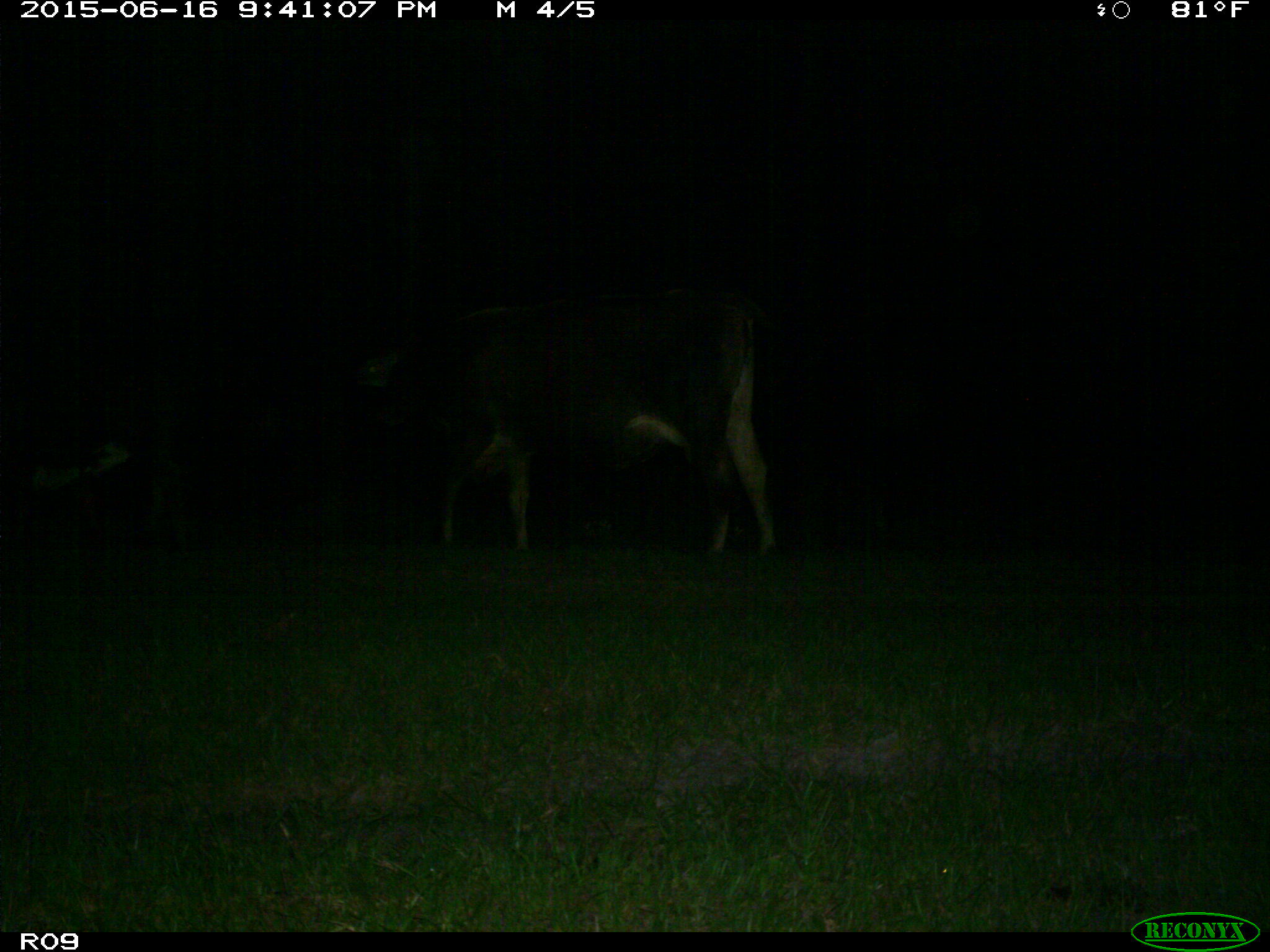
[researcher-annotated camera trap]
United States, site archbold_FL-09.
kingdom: Animalia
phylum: Chordata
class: Mammalia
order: Artiodactyla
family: Bovidae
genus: Bos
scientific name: Bos taurus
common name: domestic cow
Bos taurus (domestic cow).